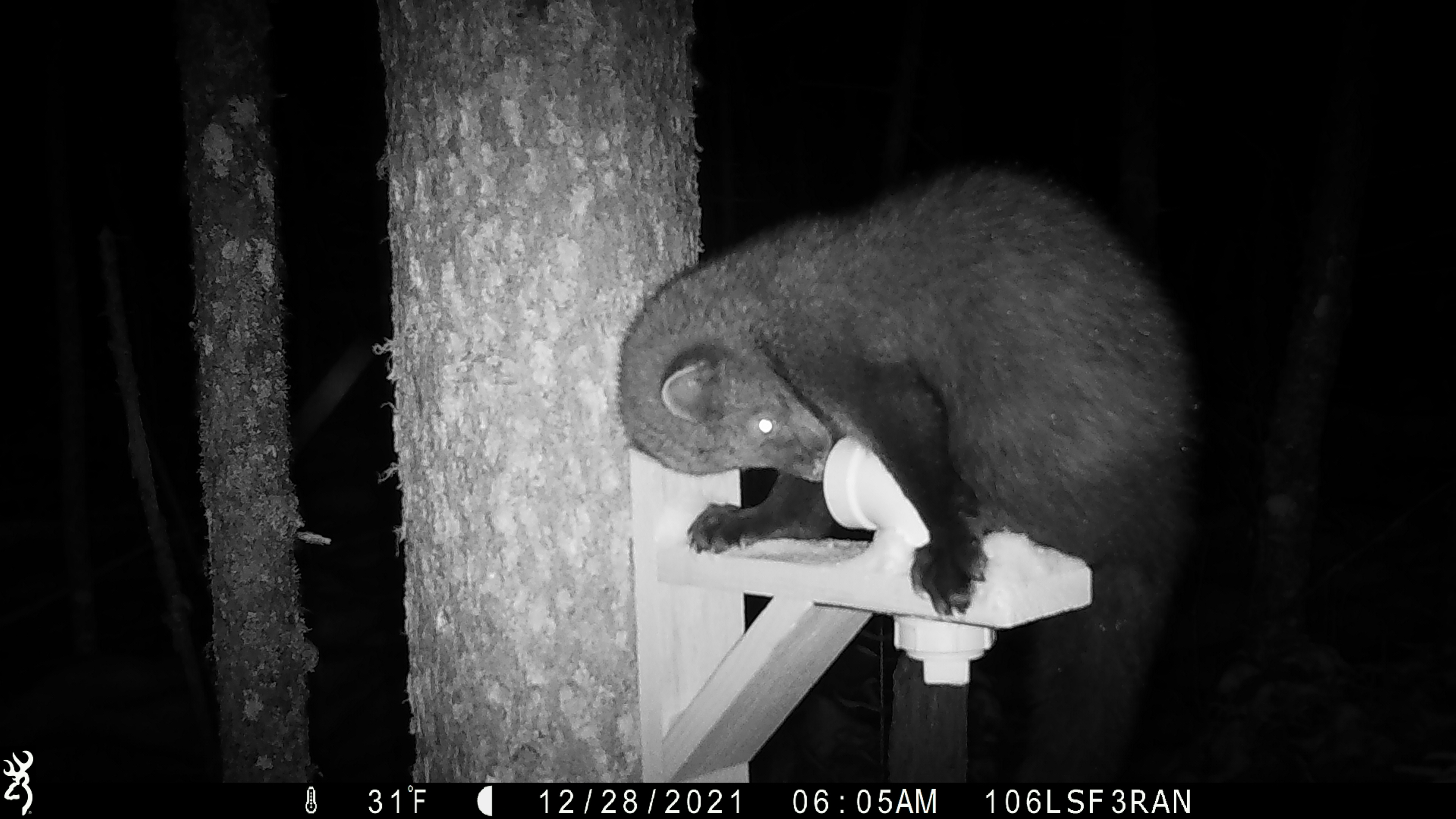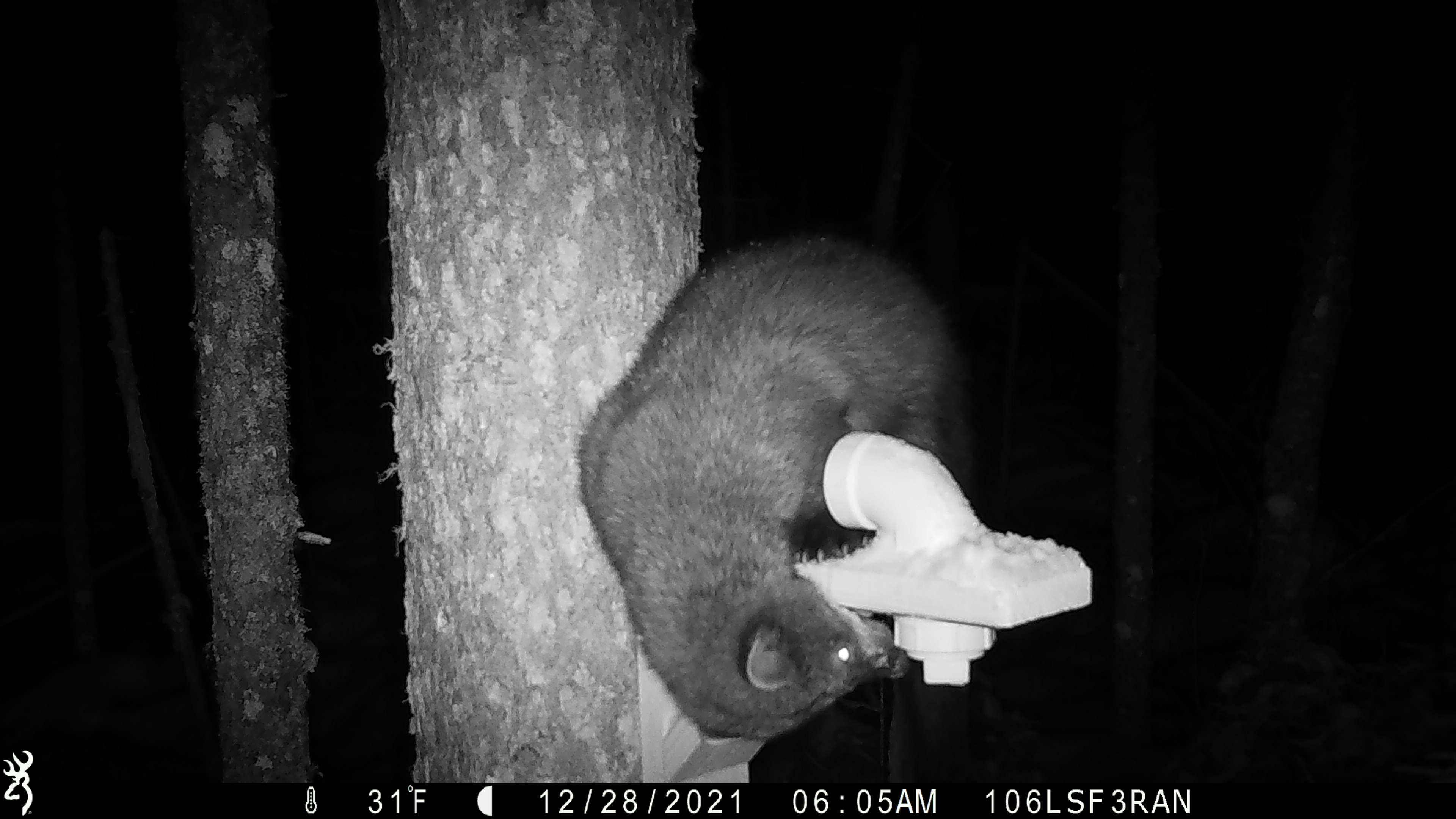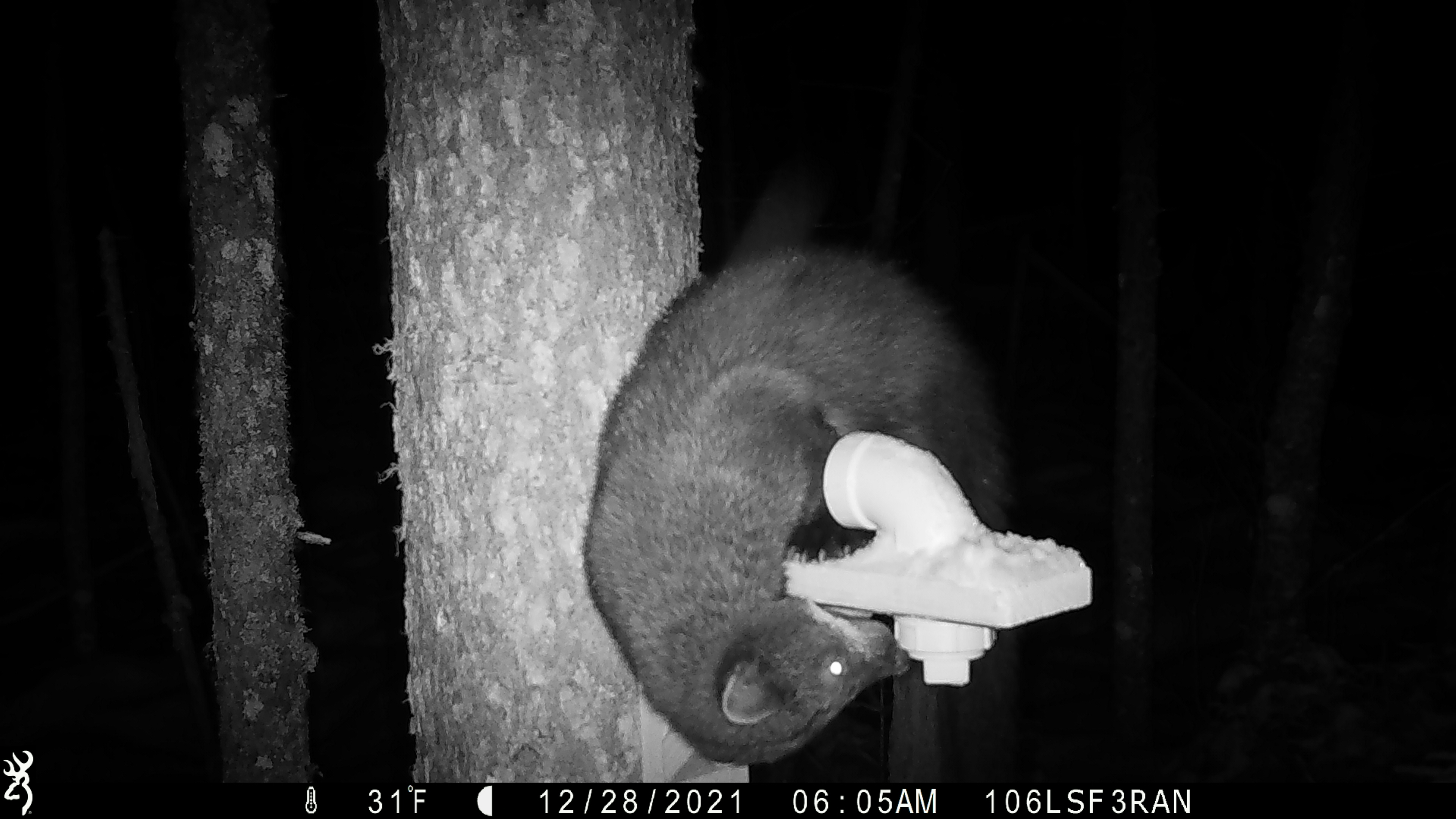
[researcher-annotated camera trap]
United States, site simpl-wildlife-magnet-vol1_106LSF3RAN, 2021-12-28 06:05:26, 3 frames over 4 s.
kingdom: Animalia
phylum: Chordata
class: Mammalia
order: Carnivora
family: Mustelidae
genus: Pekania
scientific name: Pekania pennanti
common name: fisher